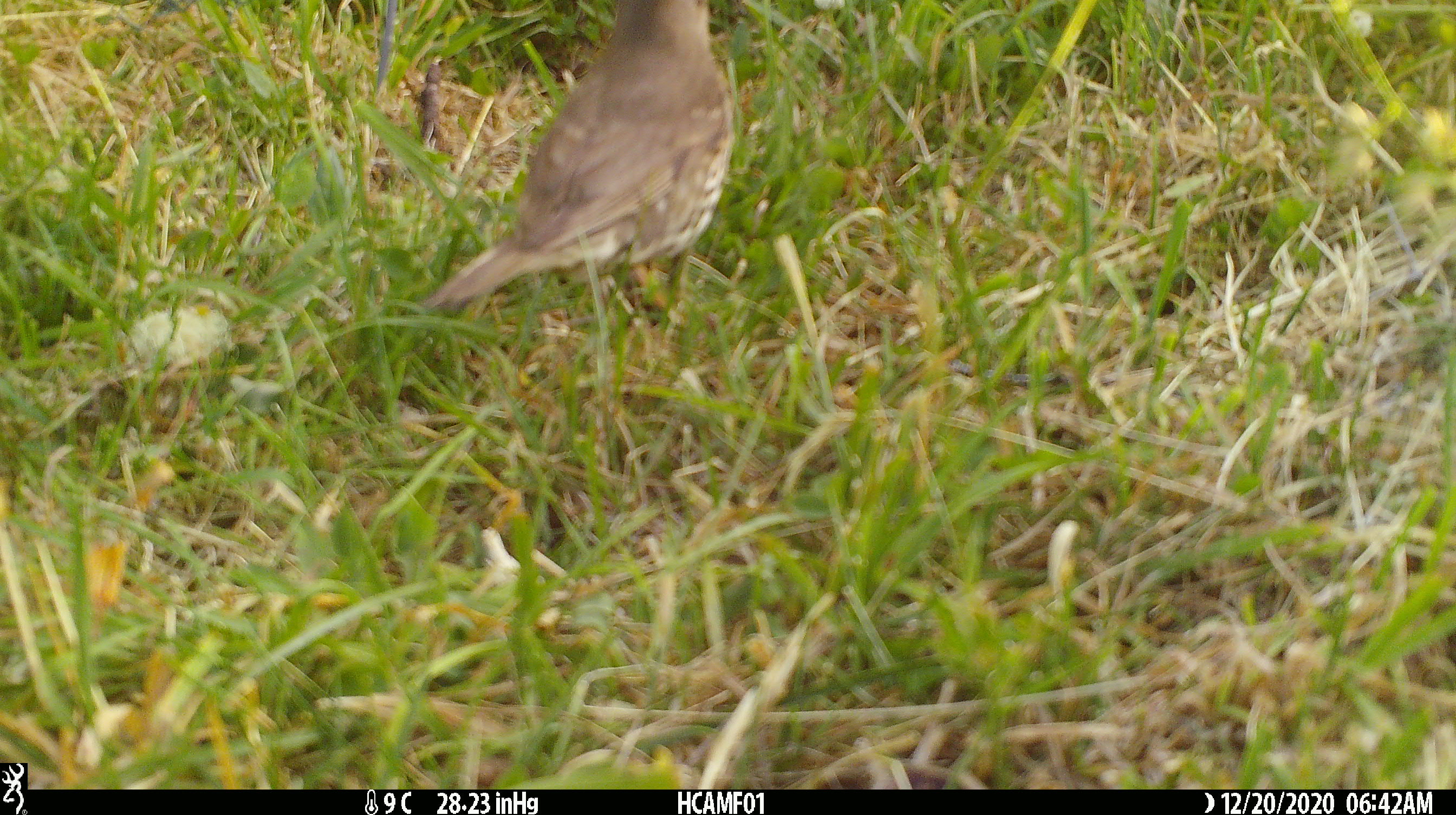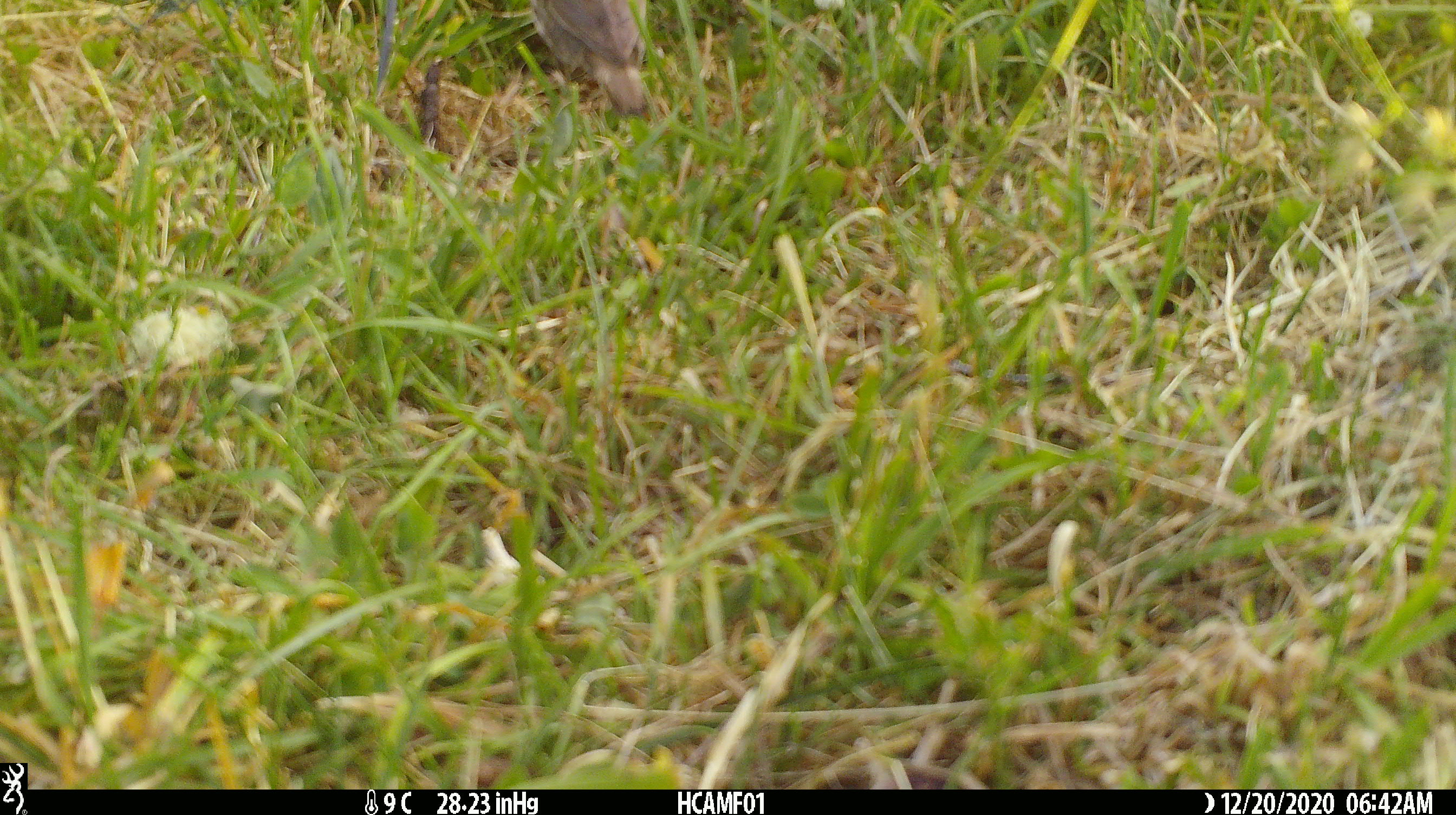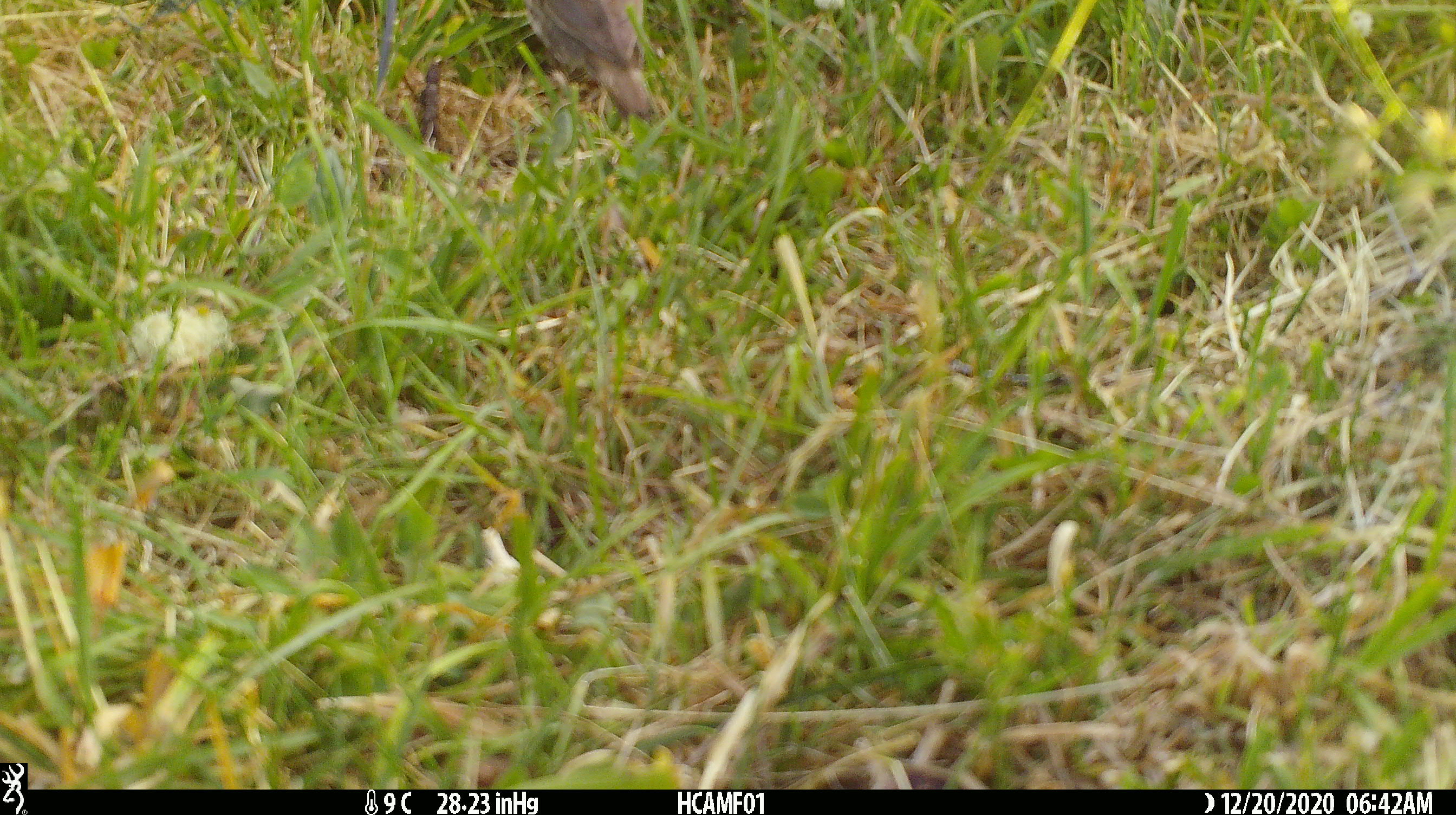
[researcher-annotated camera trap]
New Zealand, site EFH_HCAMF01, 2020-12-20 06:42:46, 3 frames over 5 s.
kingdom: Animalia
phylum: Chordata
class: Aves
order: Passeriformes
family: Turdidae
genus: Turdus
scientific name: Turdus philomelos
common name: song thrush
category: thrush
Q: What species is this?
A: Thrush (song thrush) (Turdus philomelos).